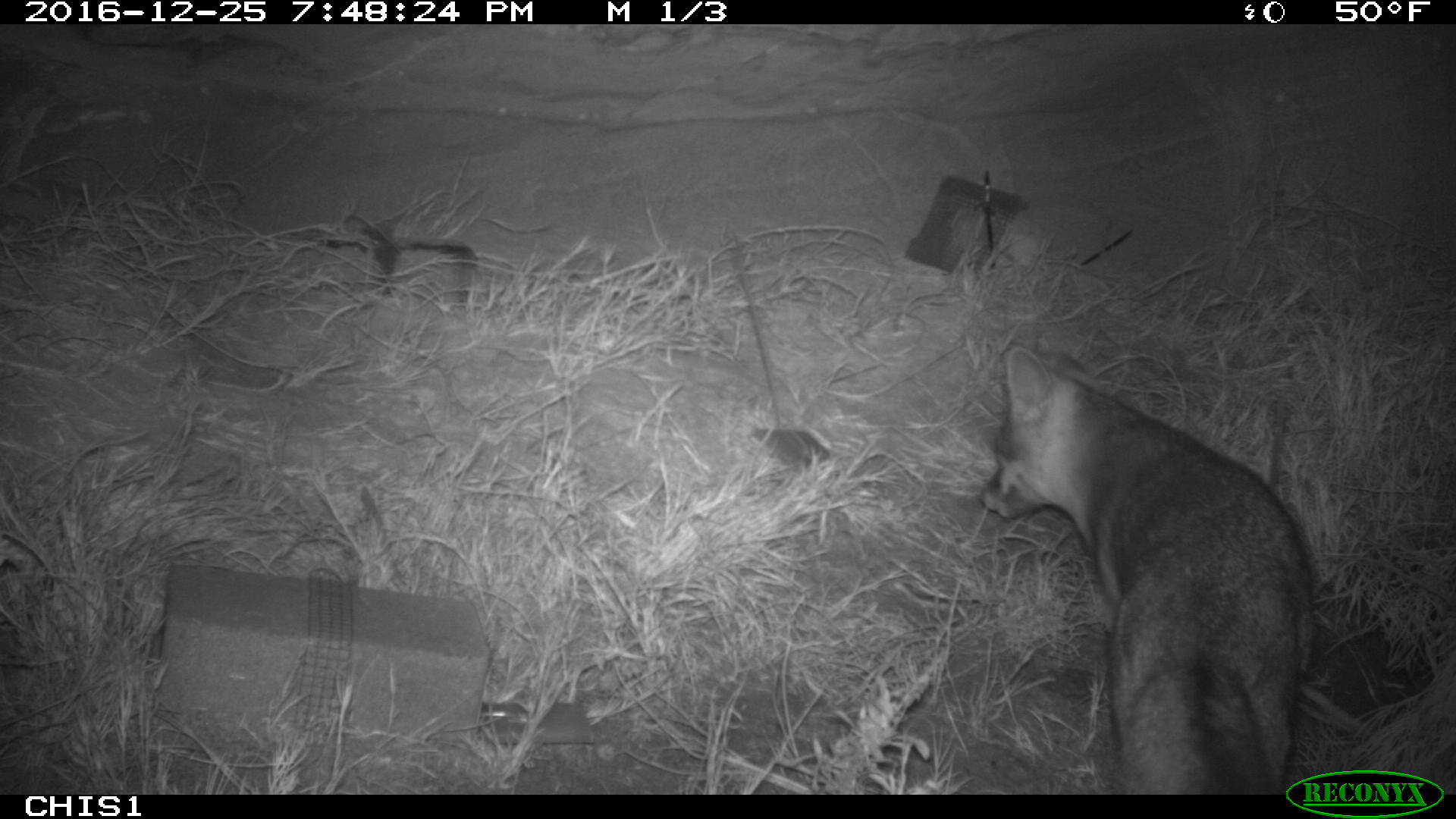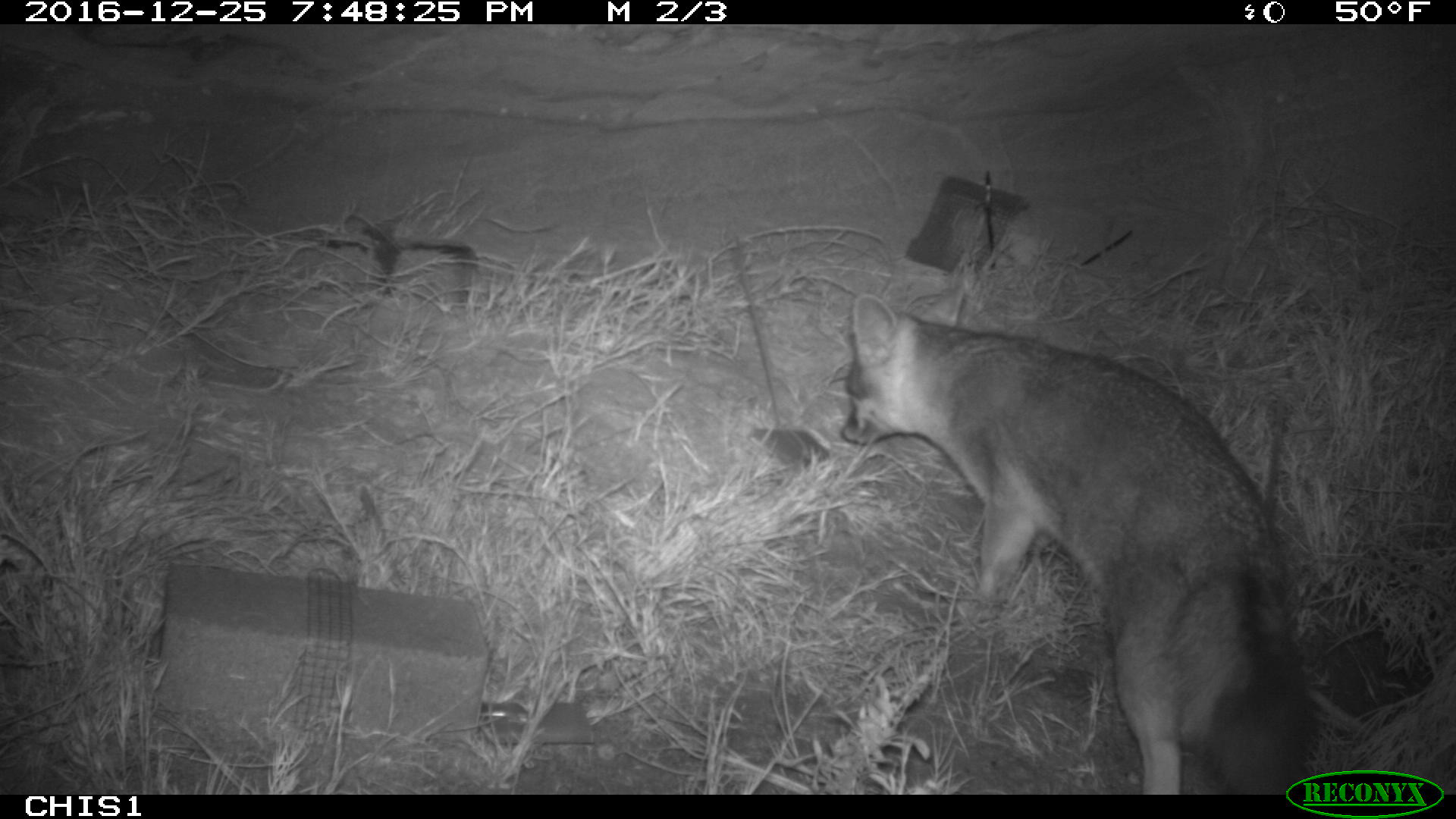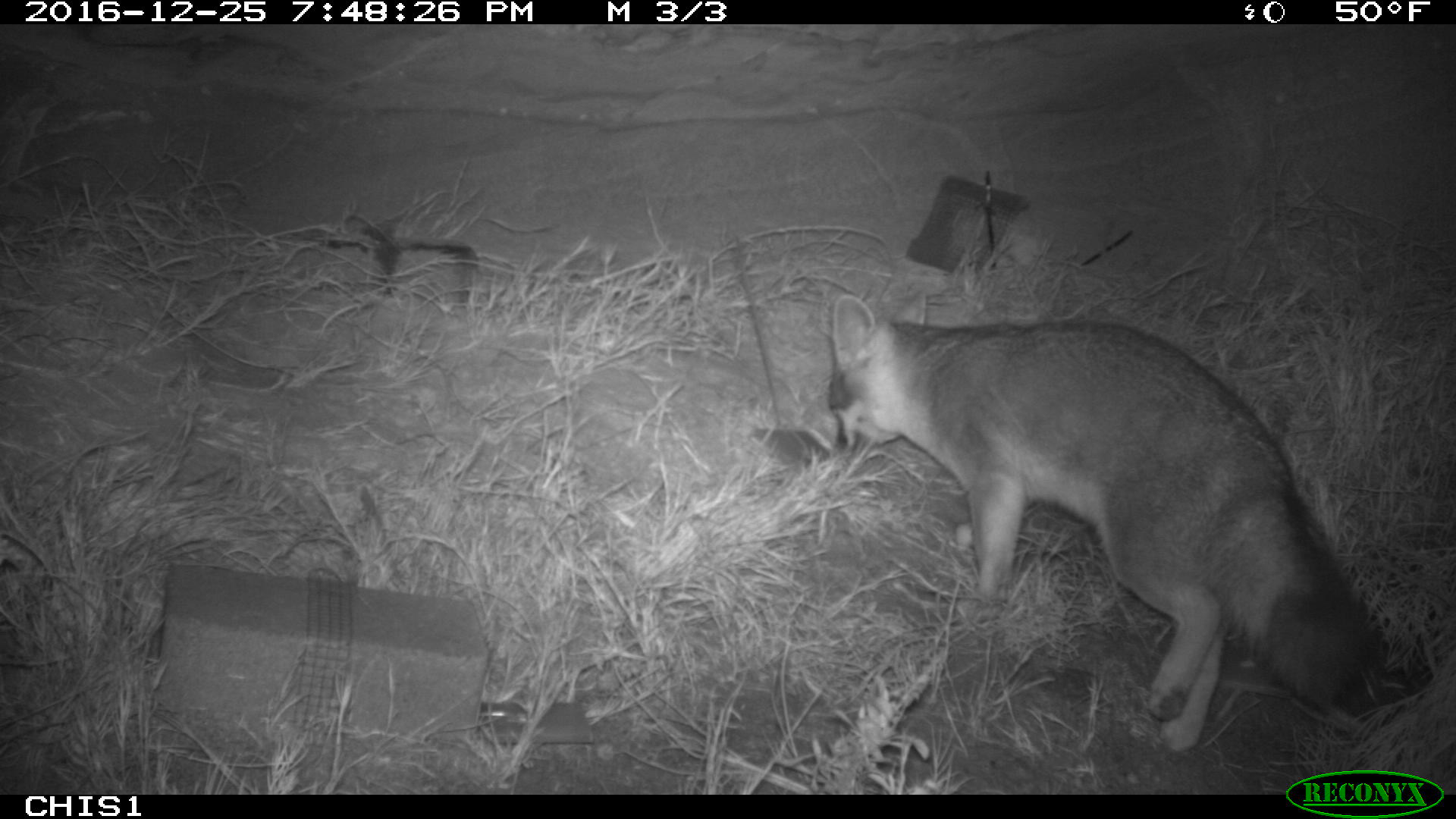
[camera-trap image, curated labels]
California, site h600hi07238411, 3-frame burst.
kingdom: Animalia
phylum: Chordata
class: Mammalia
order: Carnivora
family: Canidae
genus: Urocyon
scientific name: Urocyon littoralis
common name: island fox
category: fox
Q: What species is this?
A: Fox (island fox) (Urocyon littoralis).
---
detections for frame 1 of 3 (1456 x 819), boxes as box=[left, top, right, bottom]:
fox: box=[978, 345, 1322, 792]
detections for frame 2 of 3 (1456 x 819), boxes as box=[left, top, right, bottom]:
fox: box=[839, 293, 1320, 795]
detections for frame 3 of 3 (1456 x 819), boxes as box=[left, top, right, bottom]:
fox: box=[826, 293, 1383, 748]